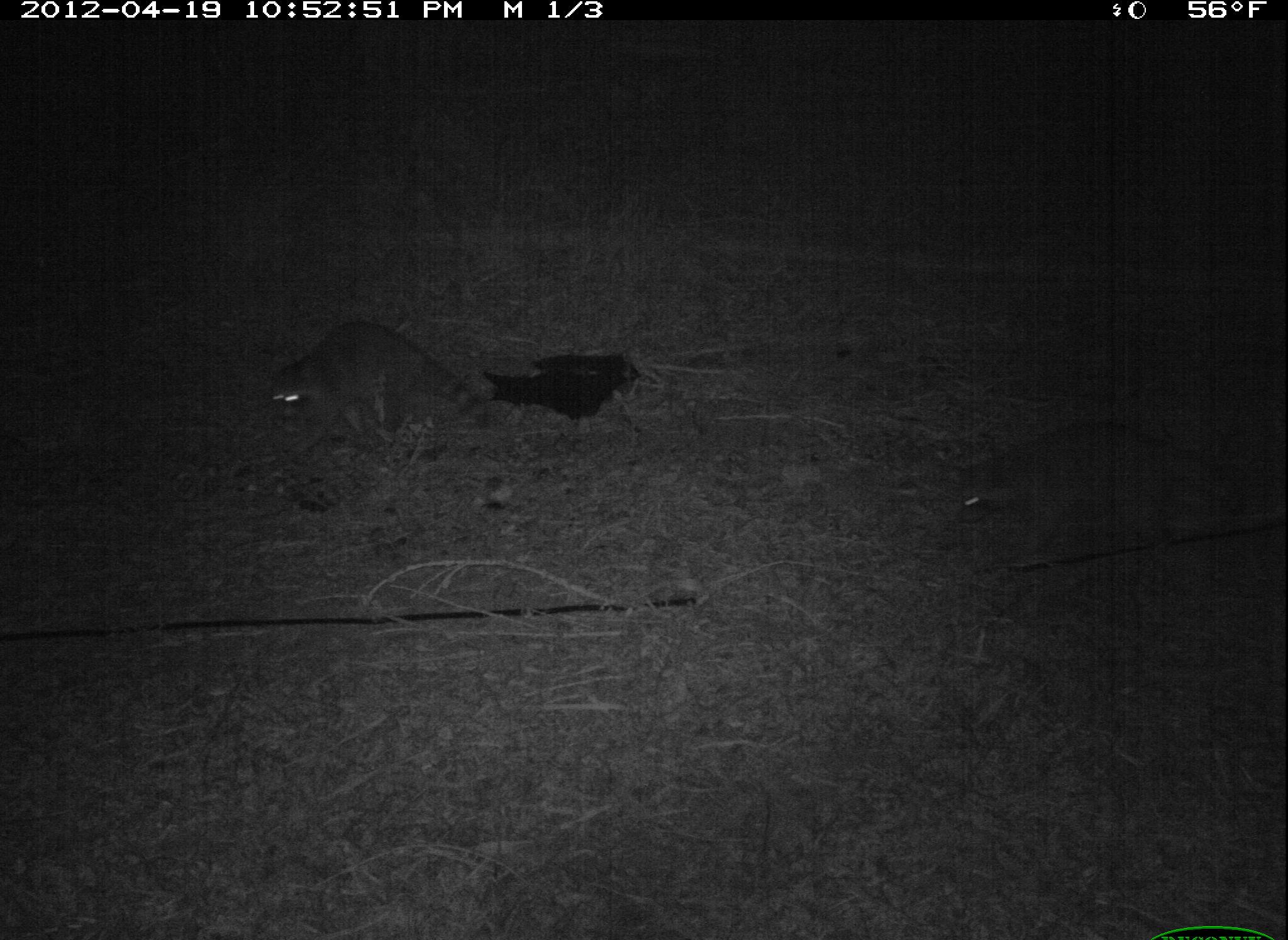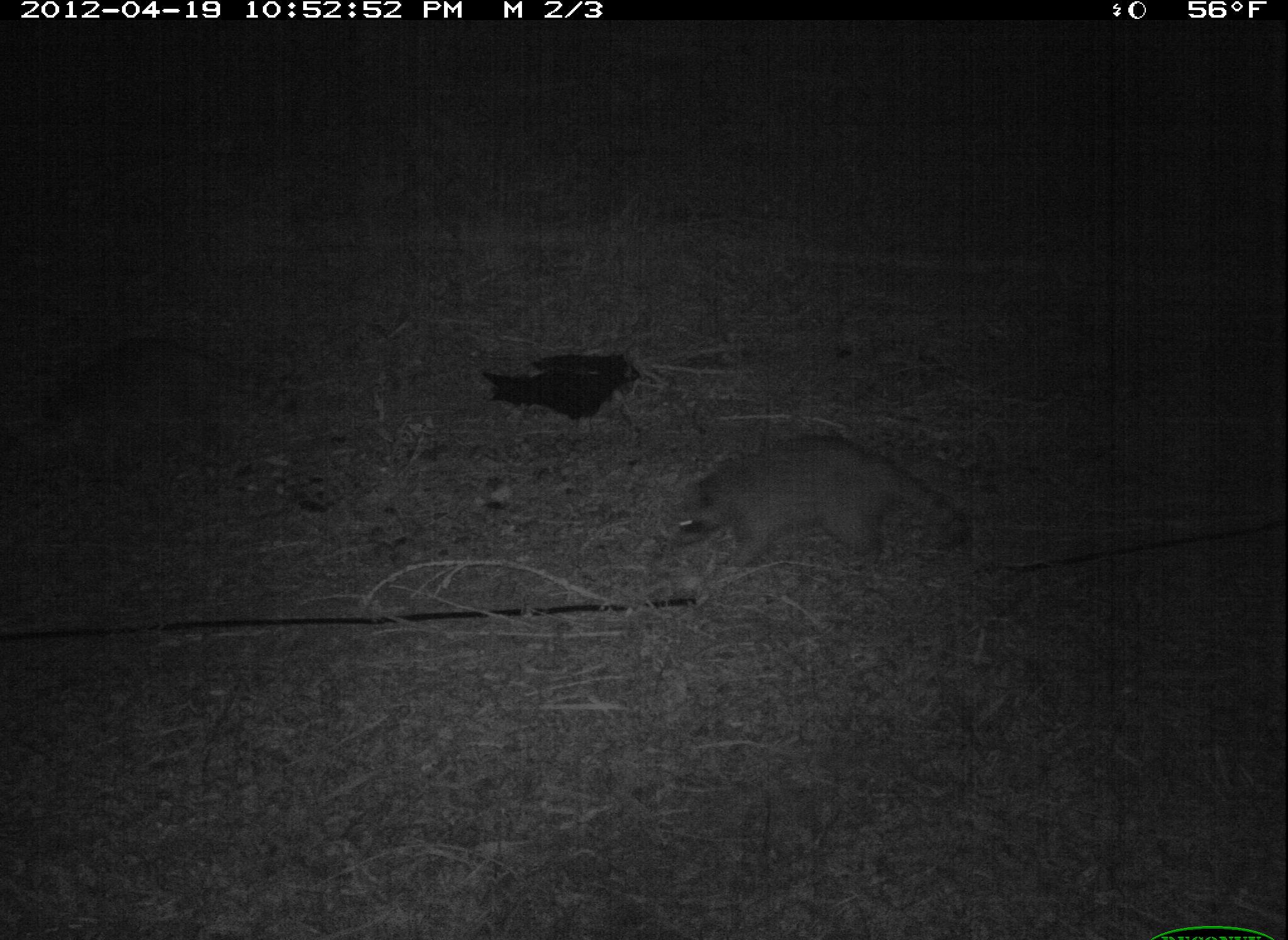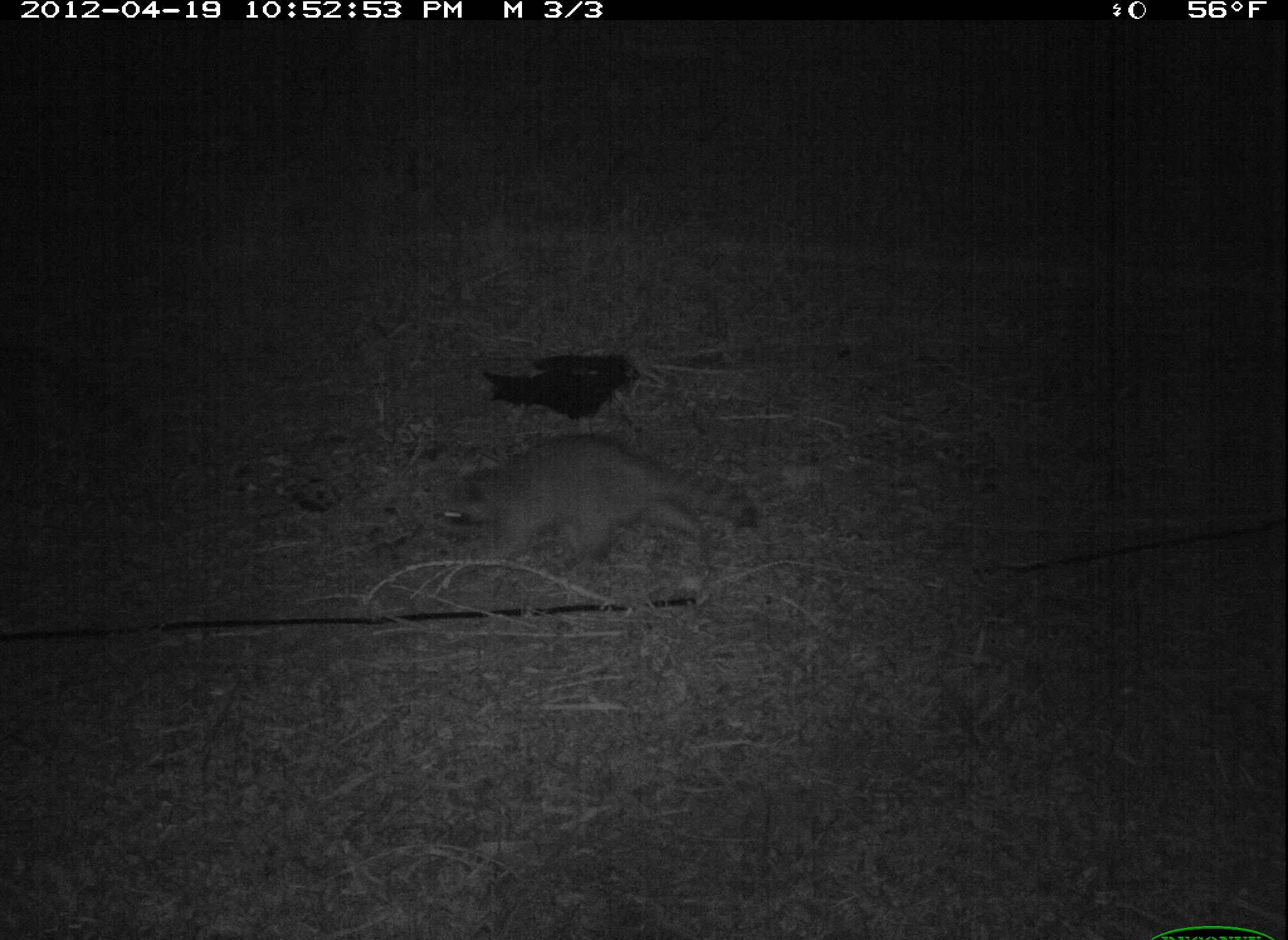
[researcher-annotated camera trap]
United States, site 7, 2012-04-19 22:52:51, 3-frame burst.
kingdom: Animalia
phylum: Chordata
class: Mammalia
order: Carnivora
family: Procyonidae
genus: Procyon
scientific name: Procyon lotor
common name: raccoon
Raccoon (Procyon lotor).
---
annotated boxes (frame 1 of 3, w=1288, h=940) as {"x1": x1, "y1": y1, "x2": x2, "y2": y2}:
raccoon: {"x1": 254, "y1": 308, "x2": 497, "y2": 469}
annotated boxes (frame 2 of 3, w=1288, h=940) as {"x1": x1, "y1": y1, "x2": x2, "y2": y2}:
raccoon: {"x1": 647, "y1": 426, "x2": 998, "y2": 582}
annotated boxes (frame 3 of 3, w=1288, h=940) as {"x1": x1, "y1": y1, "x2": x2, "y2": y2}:
raccoon: {"x1": 423, "y1": 431, "x2": 785, "y2": 598}